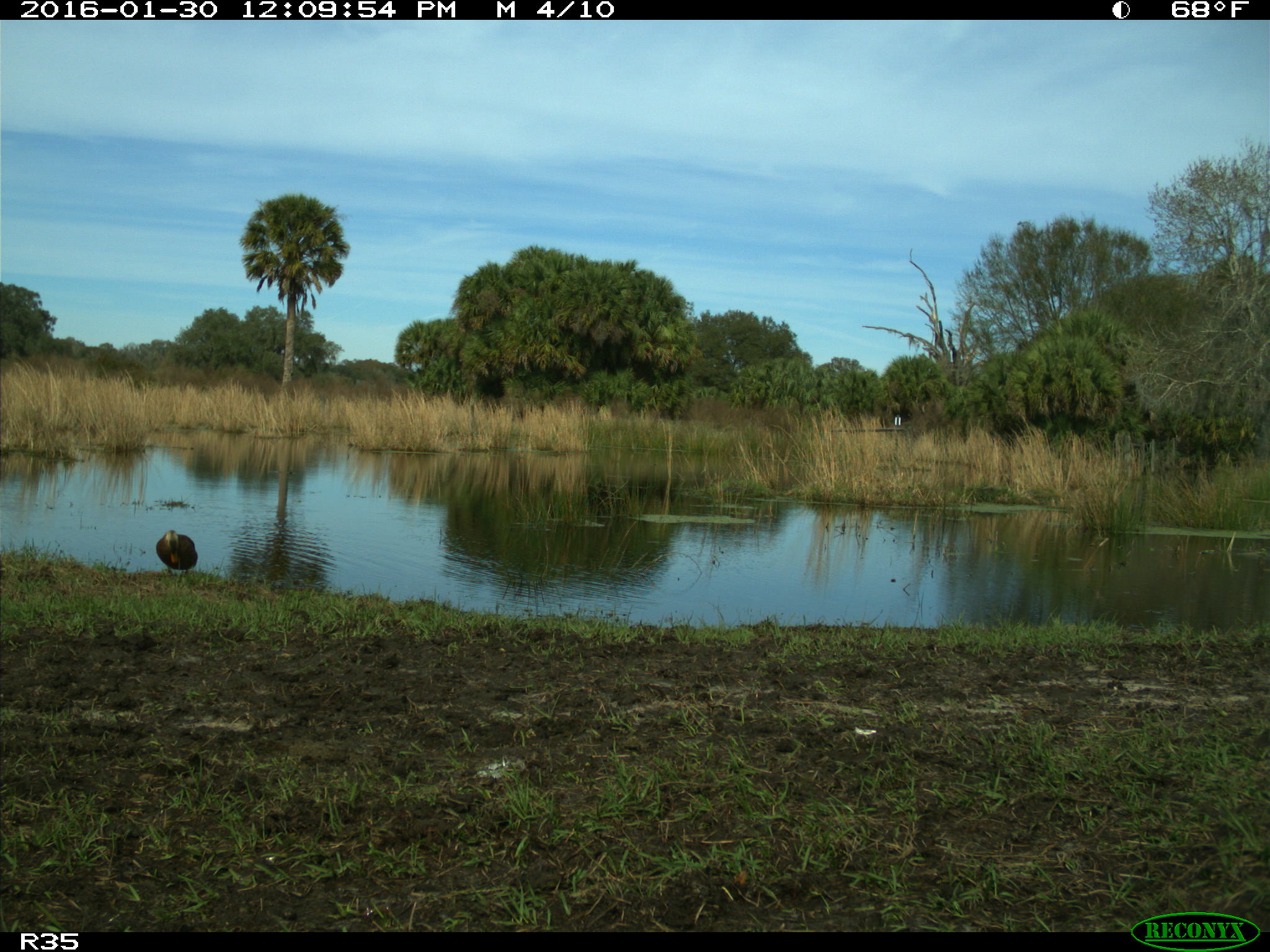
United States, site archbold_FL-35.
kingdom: Animalia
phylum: Chordata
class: Aves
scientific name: Aves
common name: birds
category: unidentified bird